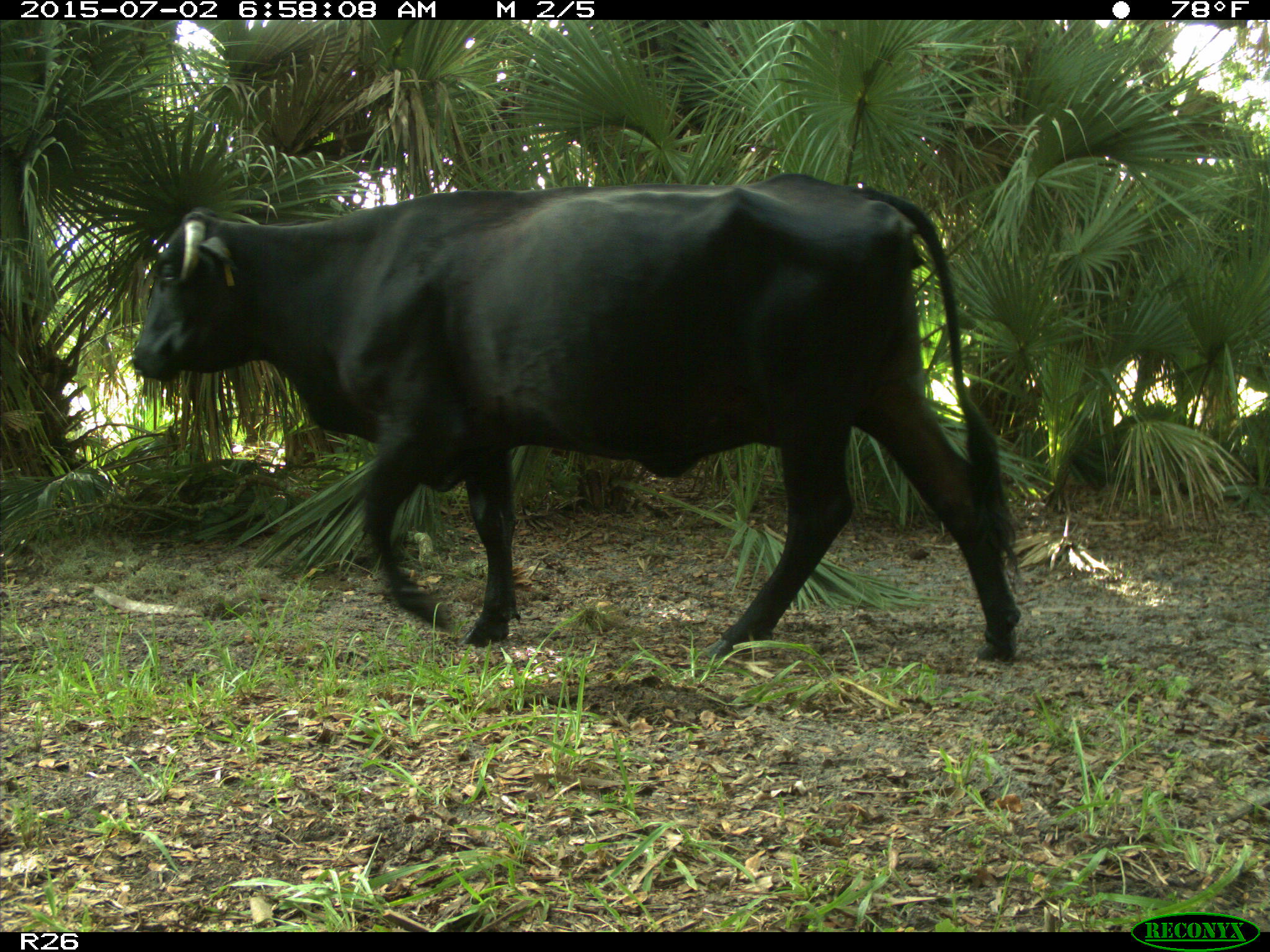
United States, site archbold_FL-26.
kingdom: Animalia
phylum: Chordata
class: Mammalia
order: Artiodactyla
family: Suidae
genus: Sus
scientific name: Sus scrofa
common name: wild boar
Sus scrofa (wild boar).